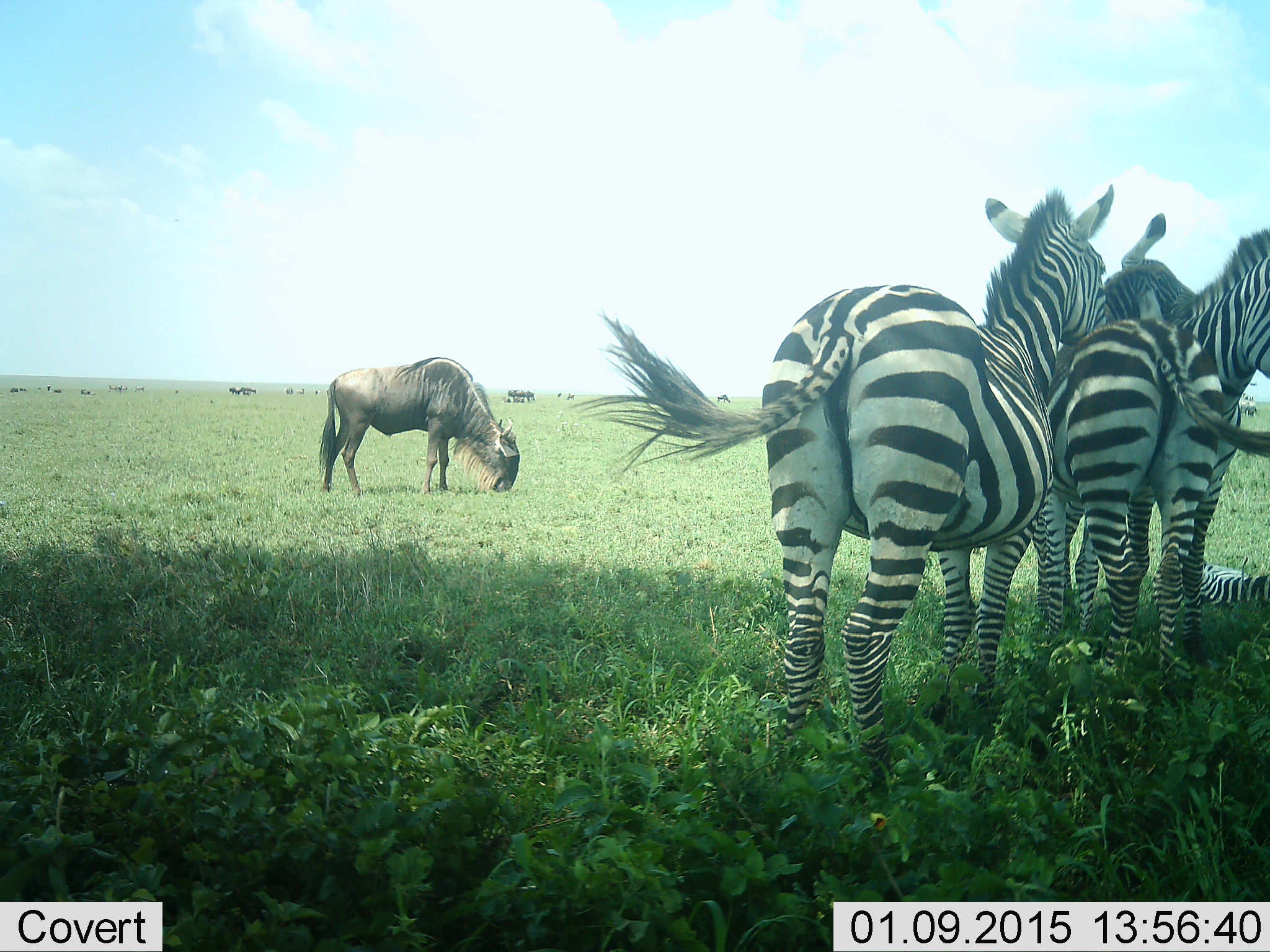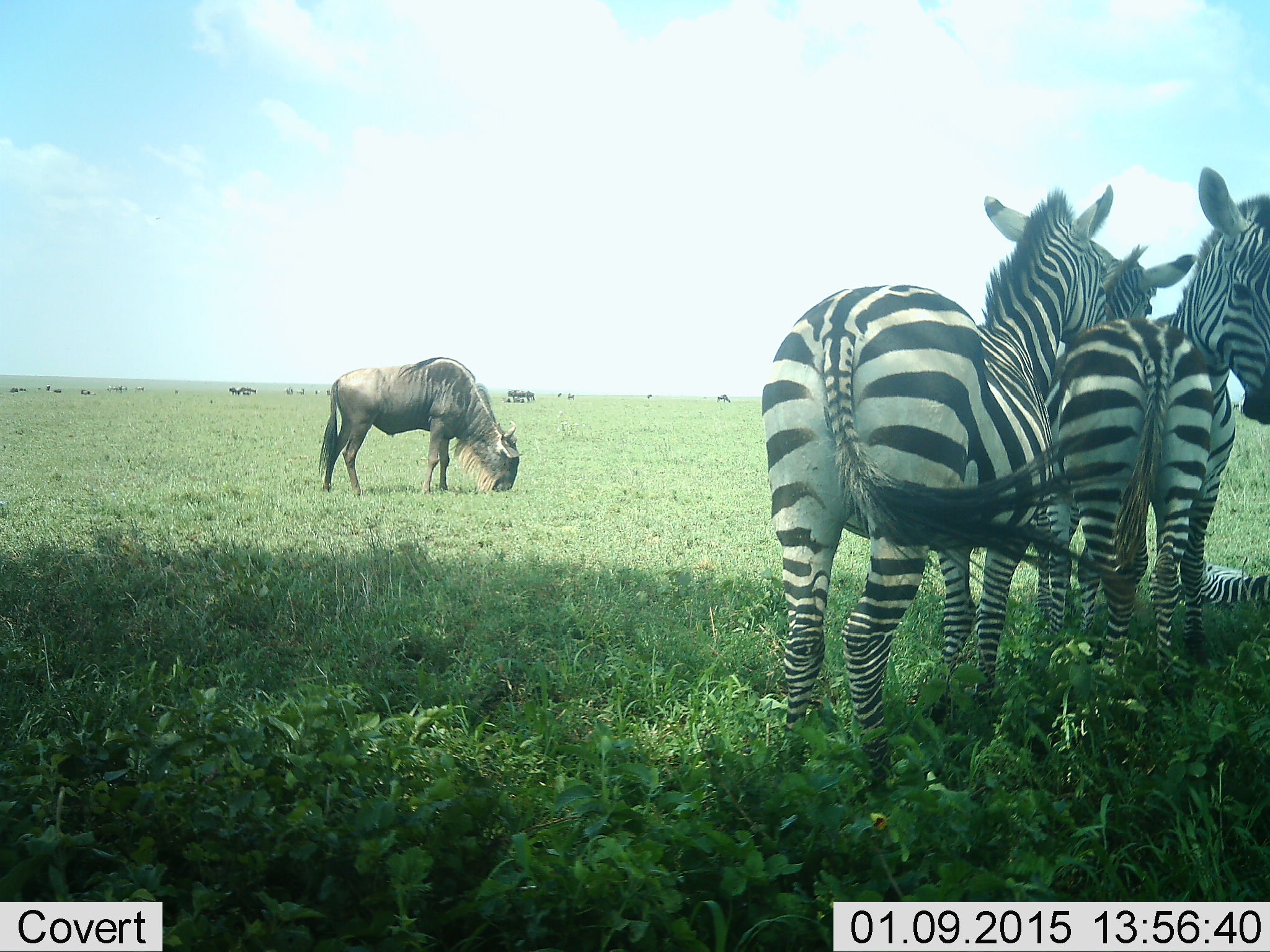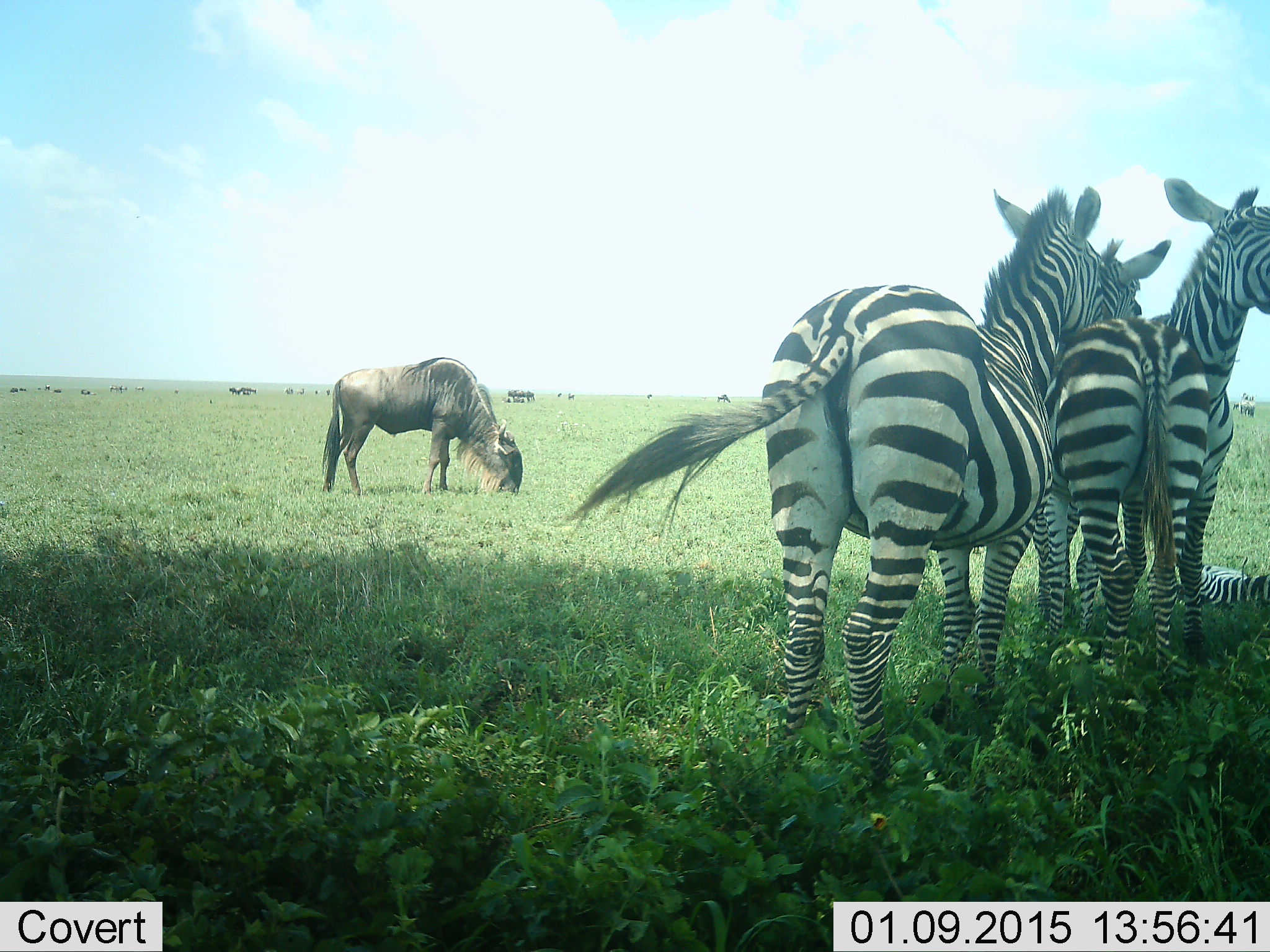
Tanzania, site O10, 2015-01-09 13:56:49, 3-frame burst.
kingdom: Animalia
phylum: Chordata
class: Mammalia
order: Artiodactyla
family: Bovidae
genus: Connochaetes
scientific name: Connochaetes taurinus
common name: blue wildebeest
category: wildebeest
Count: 1.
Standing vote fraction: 30%.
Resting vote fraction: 0%.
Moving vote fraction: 0%.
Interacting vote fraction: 0%.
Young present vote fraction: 0%.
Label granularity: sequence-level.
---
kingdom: Animalia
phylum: Chordata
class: Mammalia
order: Perissodactyla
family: Equidae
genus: Equus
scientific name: Equus quagga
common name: plains zebra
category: zebra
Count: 4.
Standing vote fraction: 90%.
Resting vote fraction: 60%.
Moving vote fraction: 0%.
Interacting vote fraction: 20%.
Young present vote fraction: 10%.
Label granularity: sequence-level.